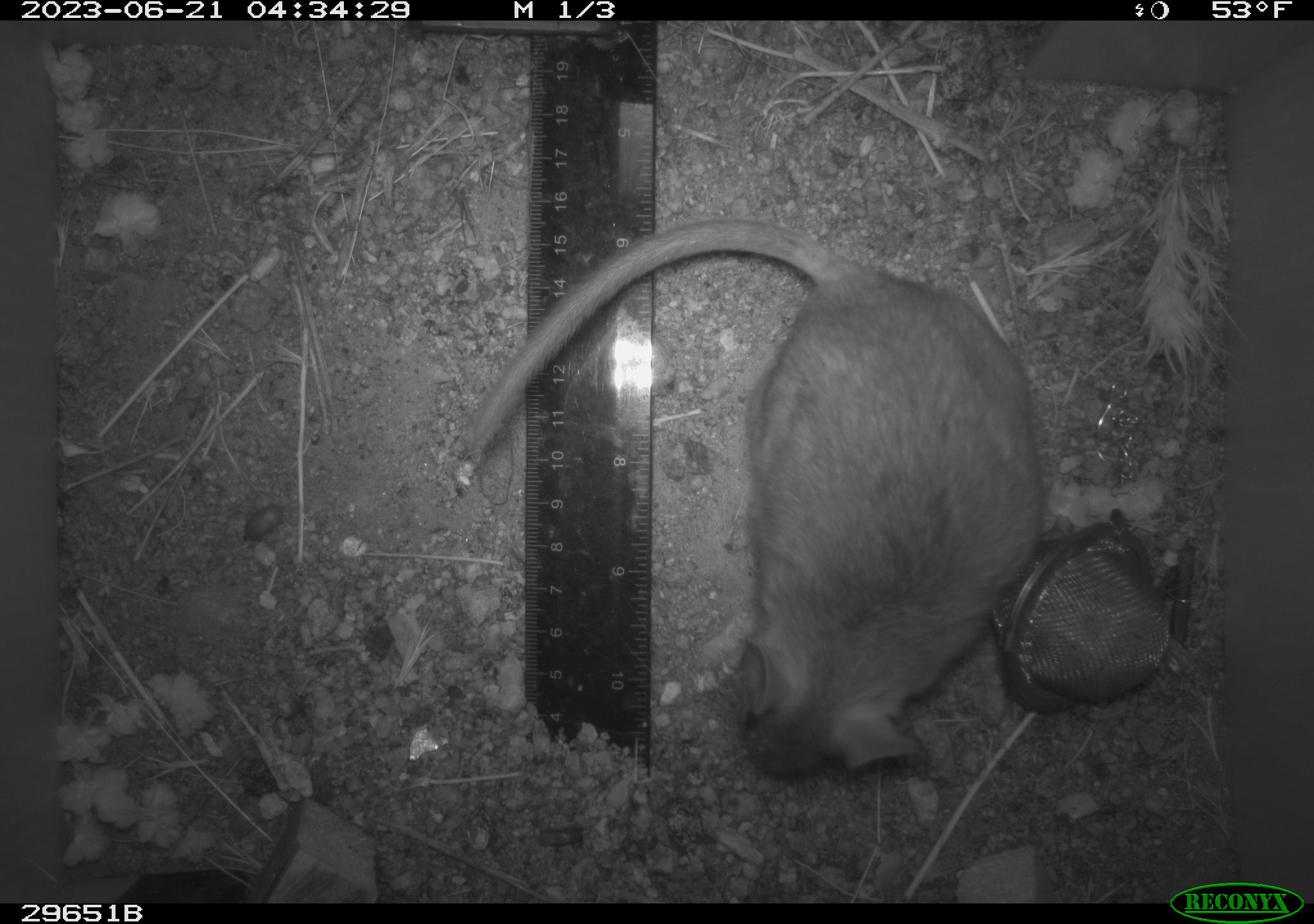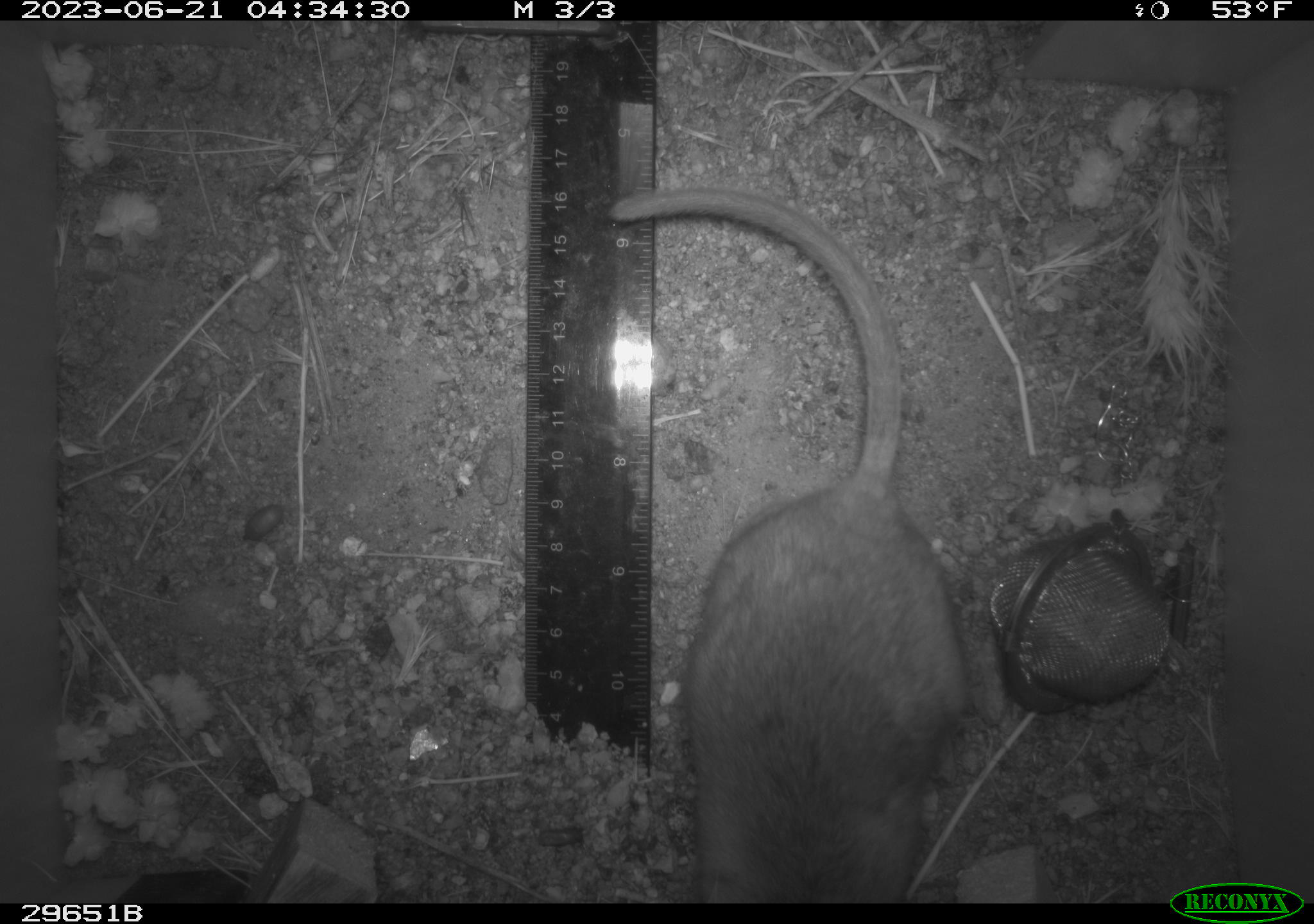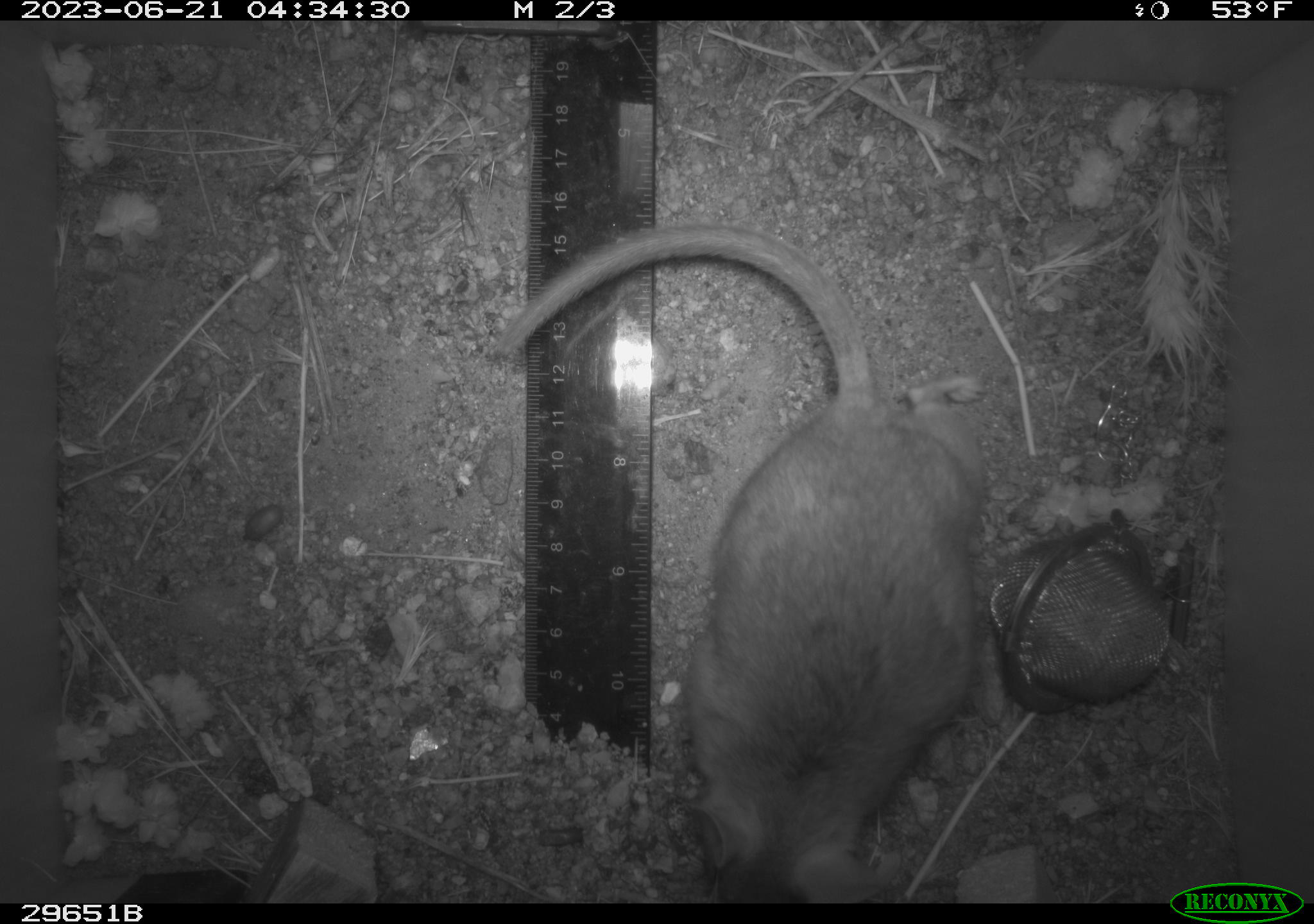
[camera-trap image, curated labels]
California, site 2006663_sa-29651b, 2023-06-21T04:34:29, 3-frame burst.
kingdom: Animalia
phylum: Chordata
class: Mammalia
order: Rodentia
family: Cricetidae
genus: Neotoma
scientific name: Neotoma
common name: pack rat or woodrat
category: neotoma species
Neotoma species (pack rat or woodrat) (Neotoma).